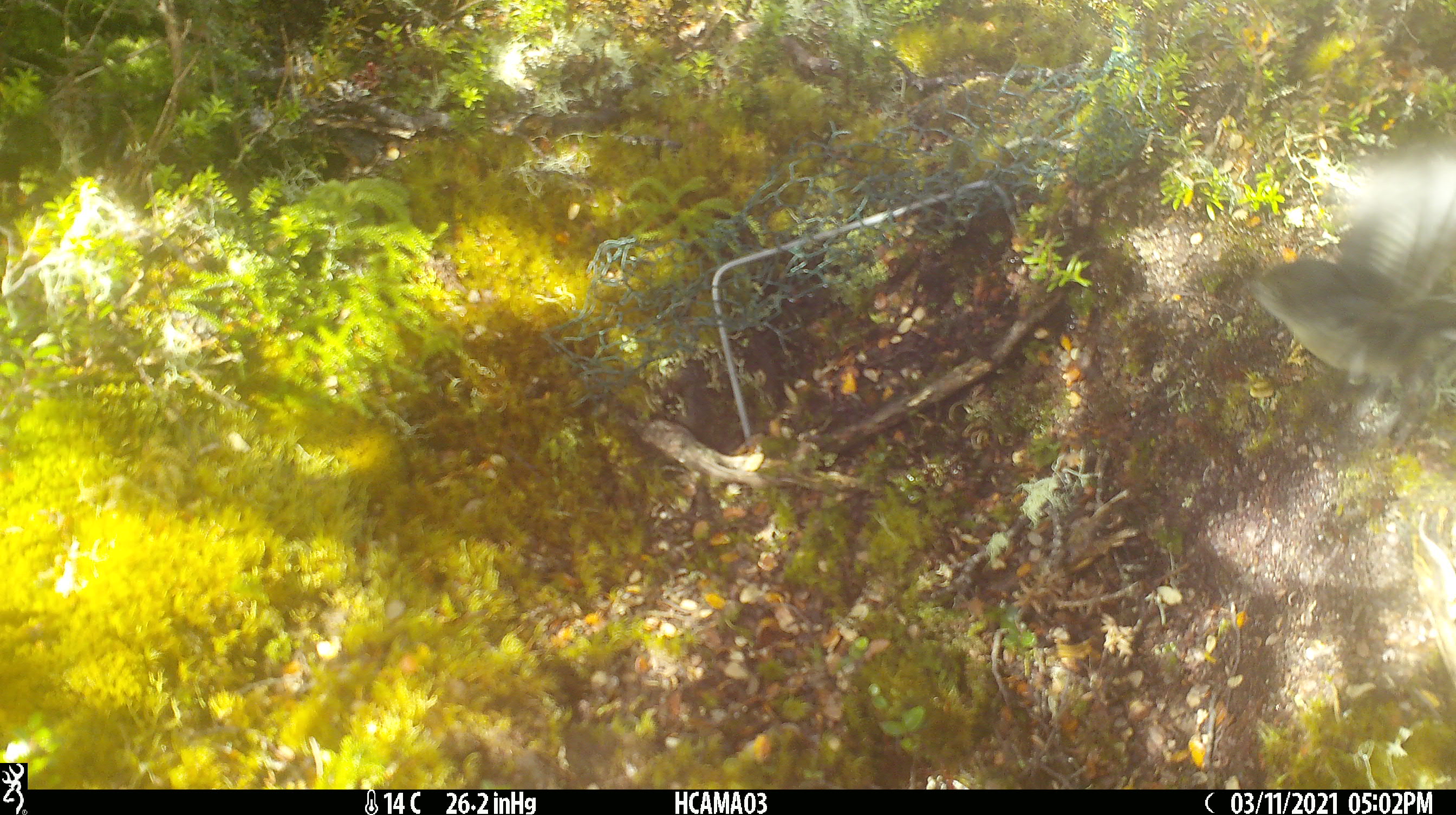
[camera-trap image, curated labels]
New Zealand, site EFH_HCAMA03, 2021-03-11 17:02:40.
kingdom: Animalia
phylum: Chordata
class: Aves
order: Passeriformes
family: Petroicidae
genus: Petroica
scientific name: Petroica macrocephala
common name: tomtit